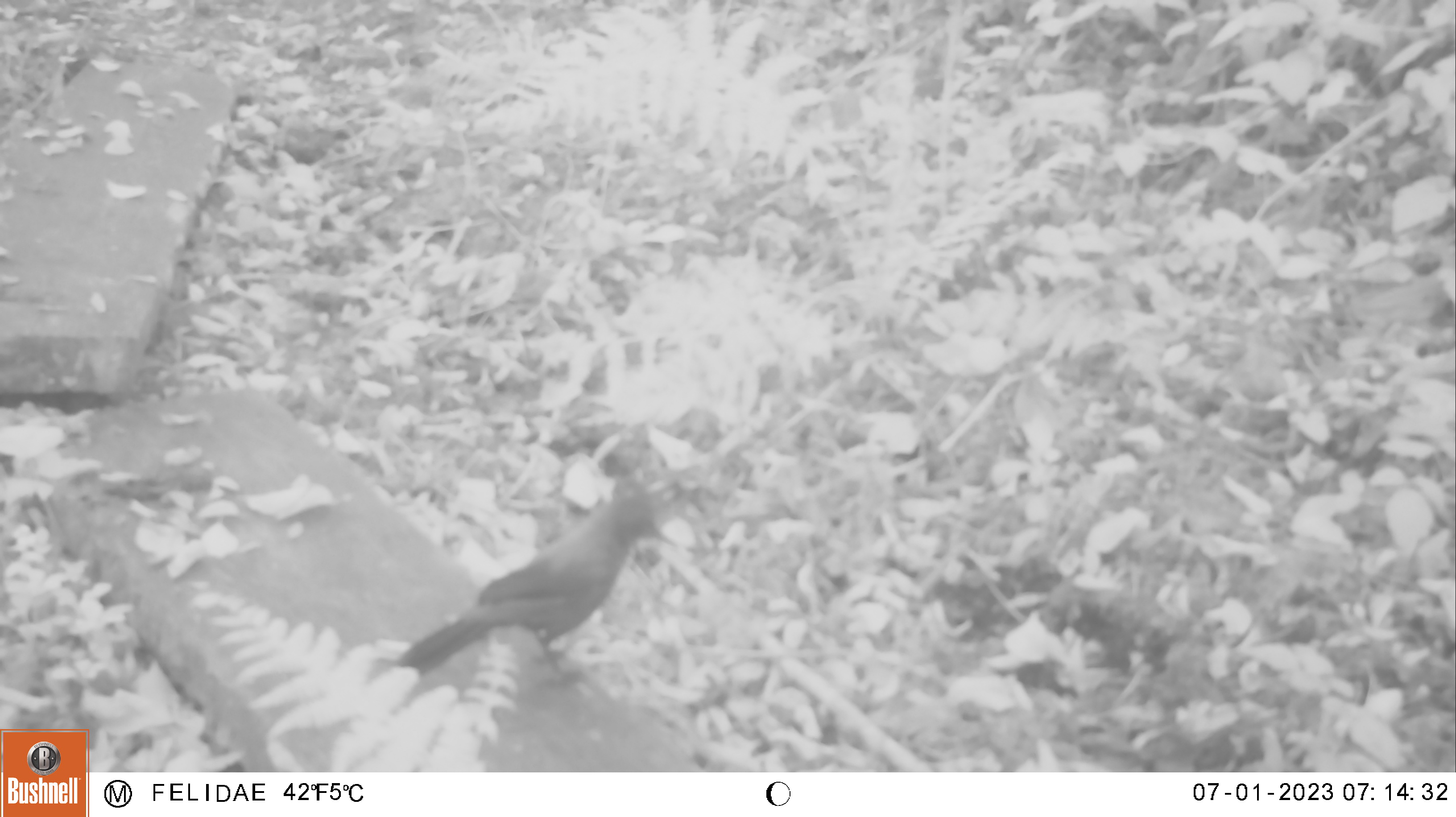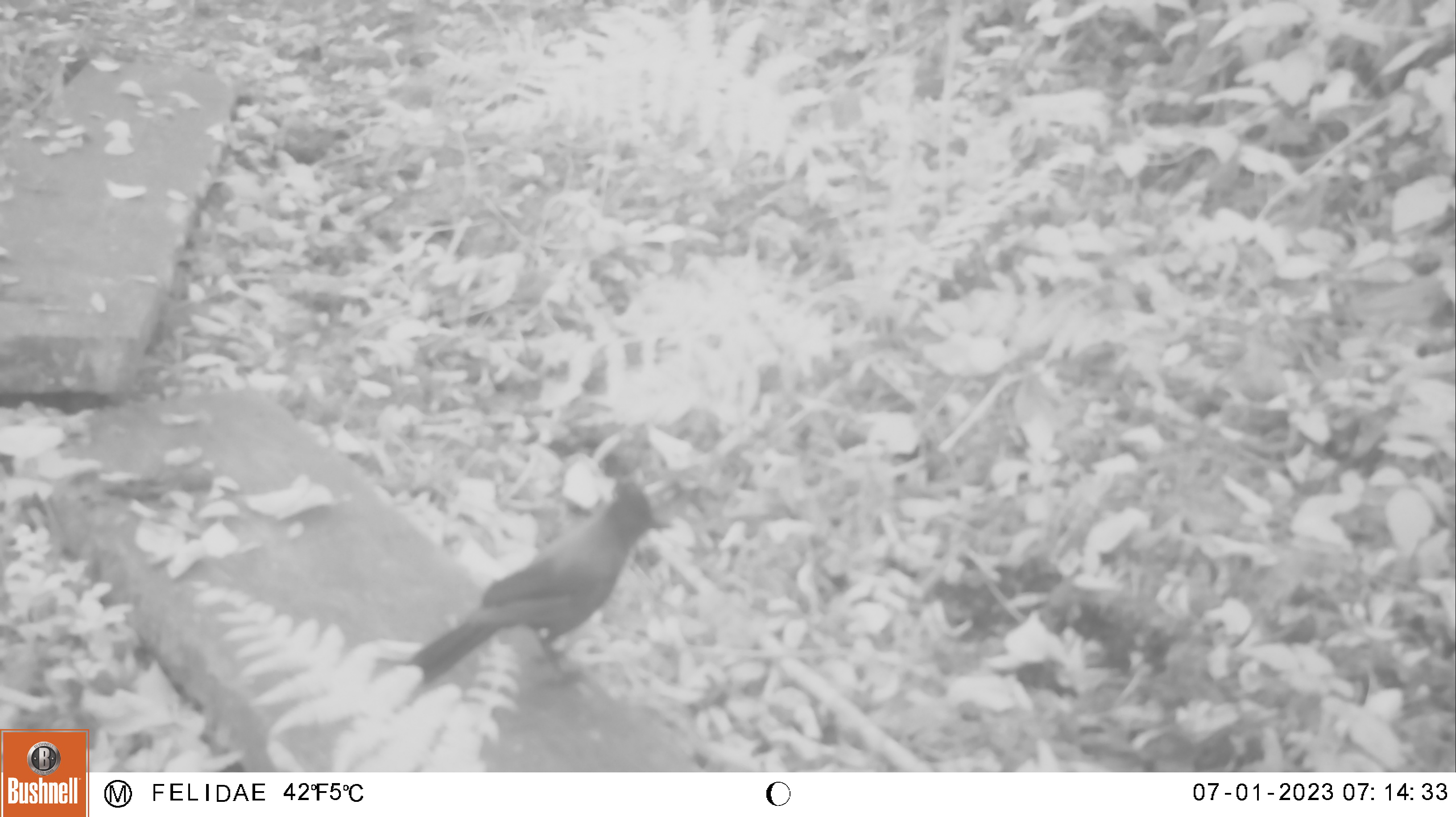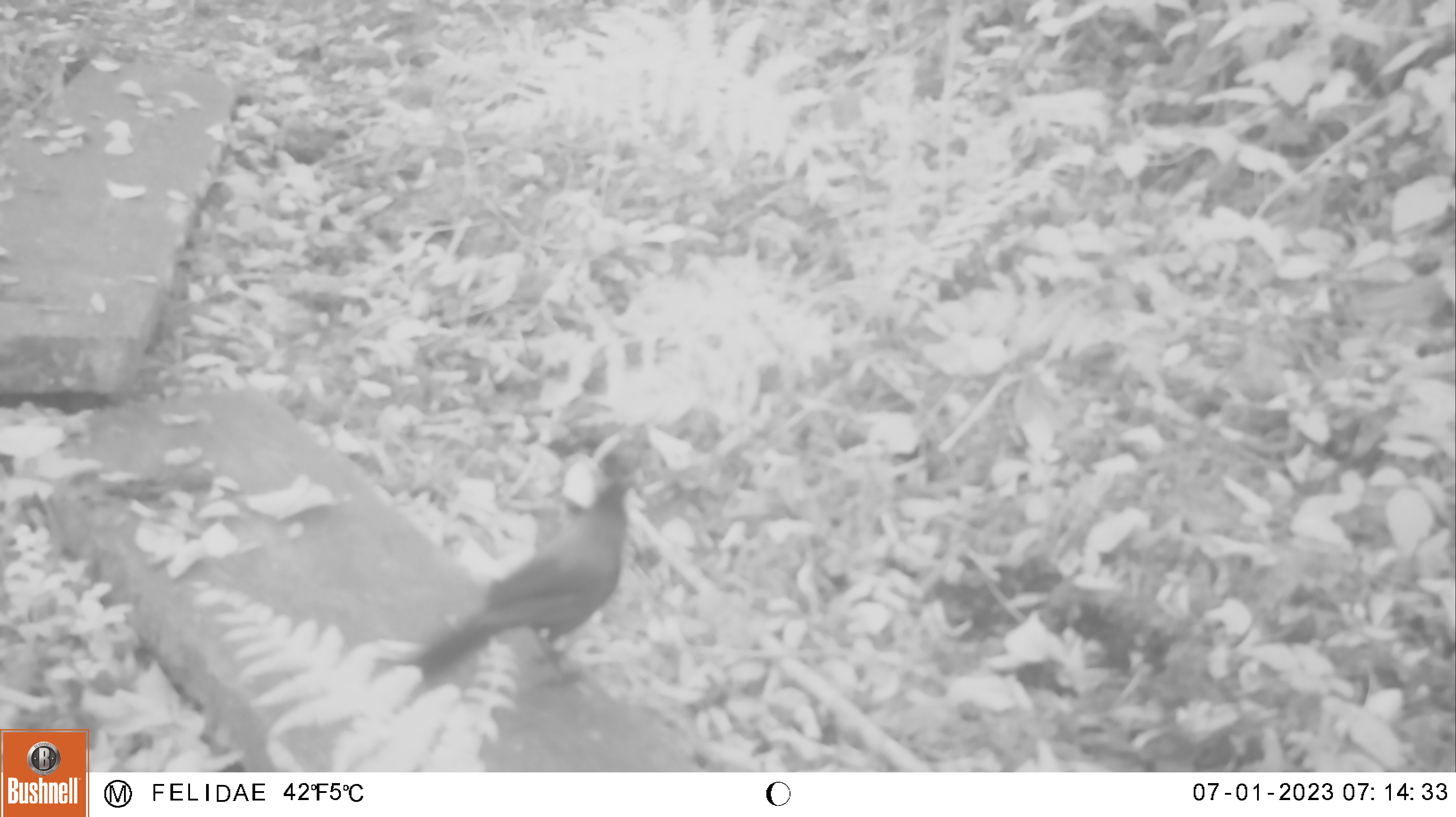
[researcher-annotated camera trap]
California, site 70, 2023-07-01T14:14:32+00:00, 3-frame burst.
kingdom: Animalia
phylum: Chordata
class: Aves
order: Passeriformes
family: Corvidae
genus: Cyanocitta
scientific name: Cyanocitta stelleri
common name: steller's jay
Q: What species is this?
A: Steller's jay (Cyanocitta stelleri).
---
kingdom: Animalia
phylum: Chordata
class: Aves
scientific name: Aves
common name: bird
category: unknown bird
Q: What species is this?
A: Unknown bird (bird) (Aves).